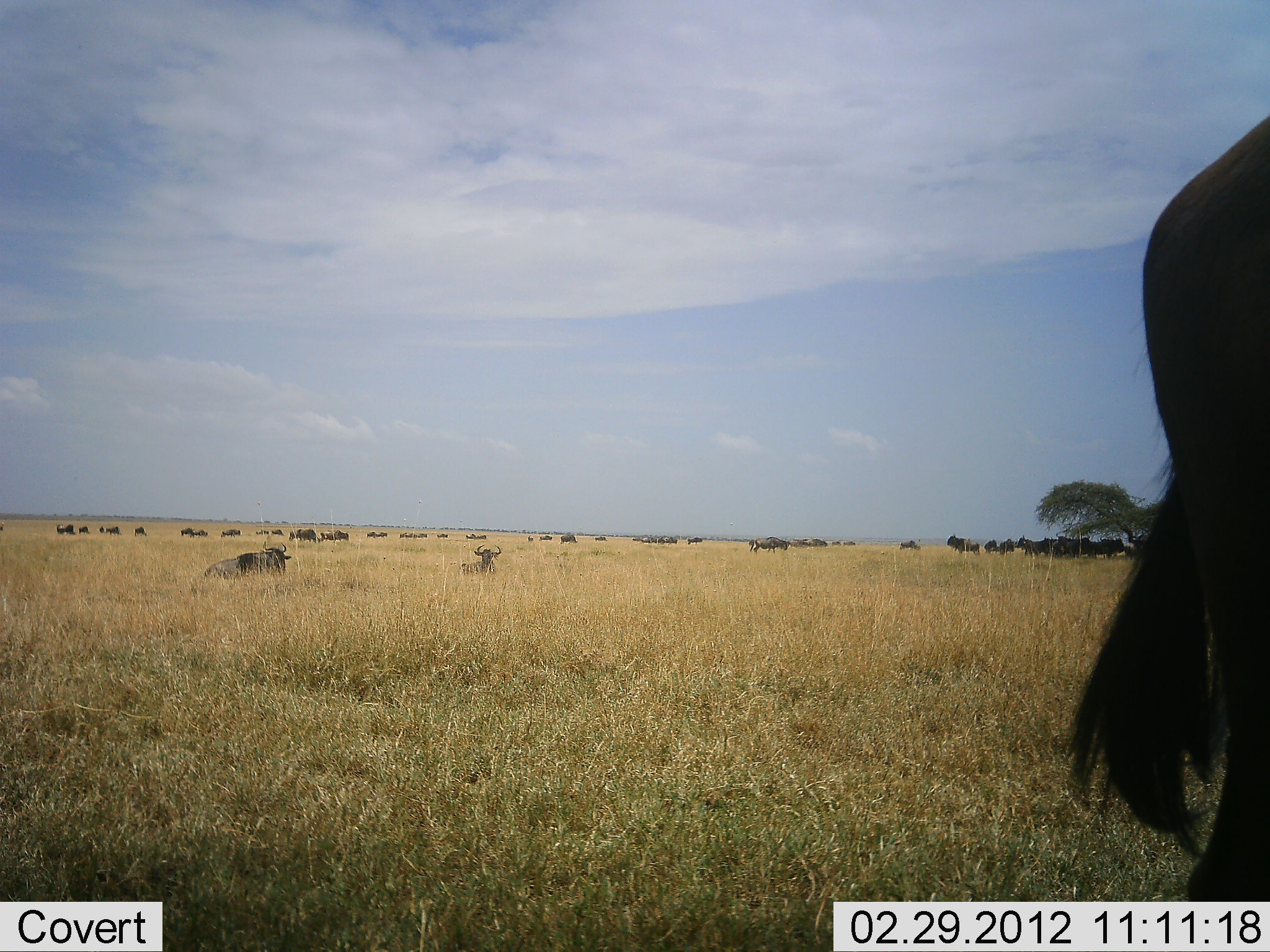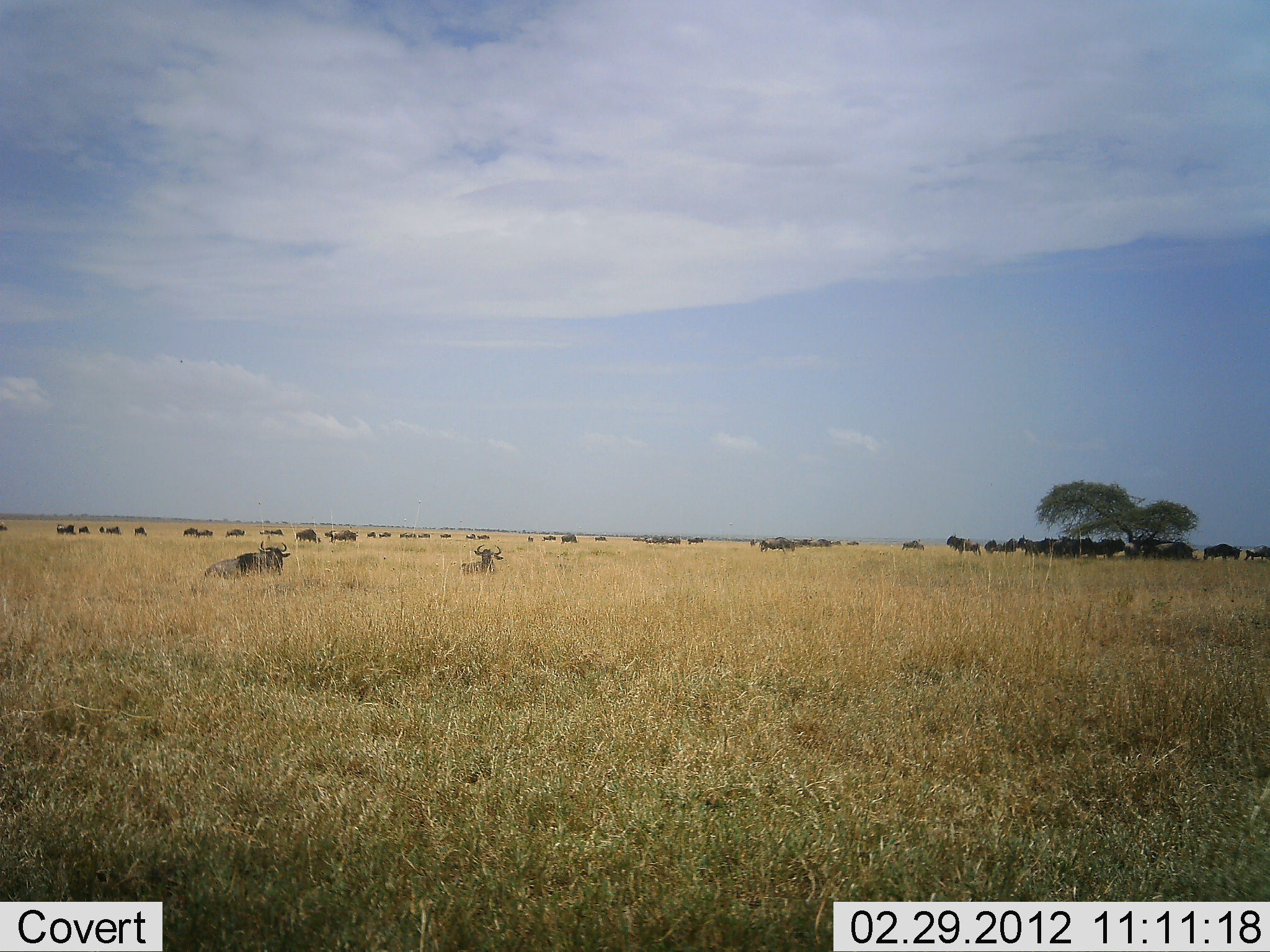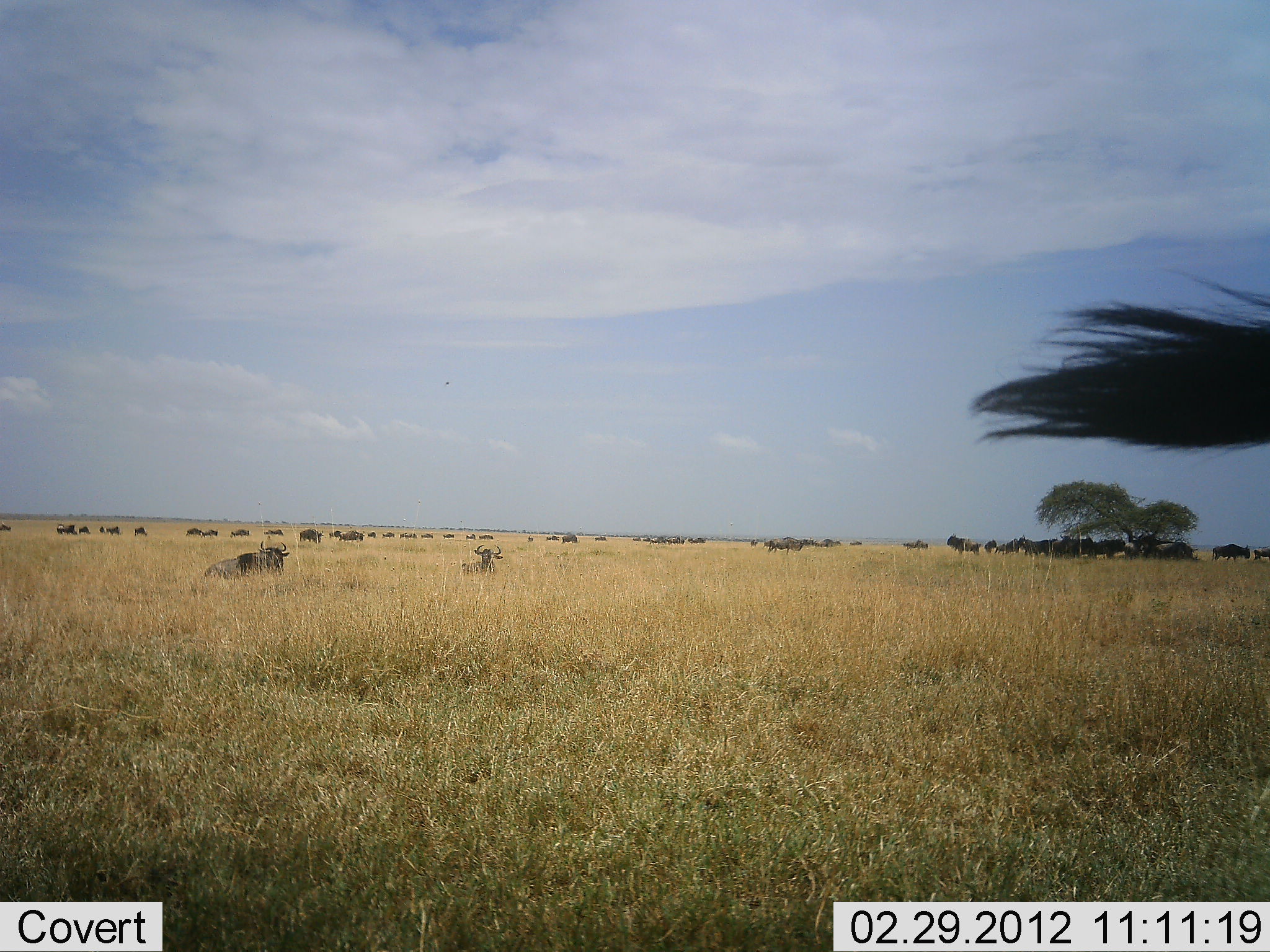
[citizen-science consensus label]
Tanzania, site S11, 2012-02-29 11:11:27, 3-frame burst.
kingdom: Animalia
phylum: Chordata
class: Mammalia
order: Artiodactyla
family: Bovidae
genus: Connochaetes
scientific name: Connochaetes taurinus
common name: blue wildebeest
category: wildebeest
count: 51+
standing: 63%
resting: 84%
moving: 63%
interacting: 5%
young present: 5%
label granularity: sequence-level